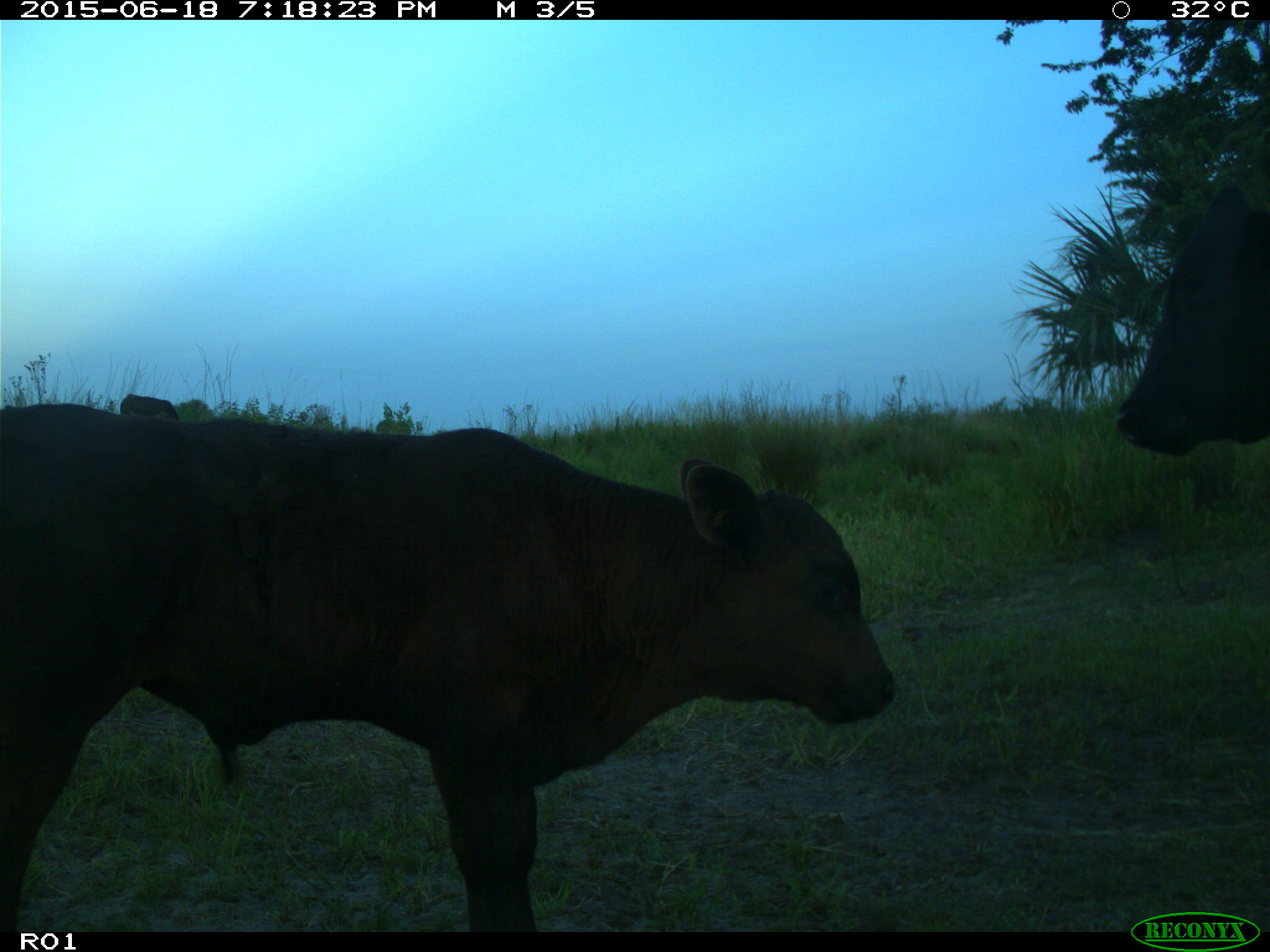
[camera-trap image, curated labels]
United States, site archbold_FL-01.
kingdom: Animalia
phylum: Chordata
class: Mammalia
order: Artiodactyla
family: Bovidae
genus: Bos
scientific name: Bos taurus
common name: domestic cow